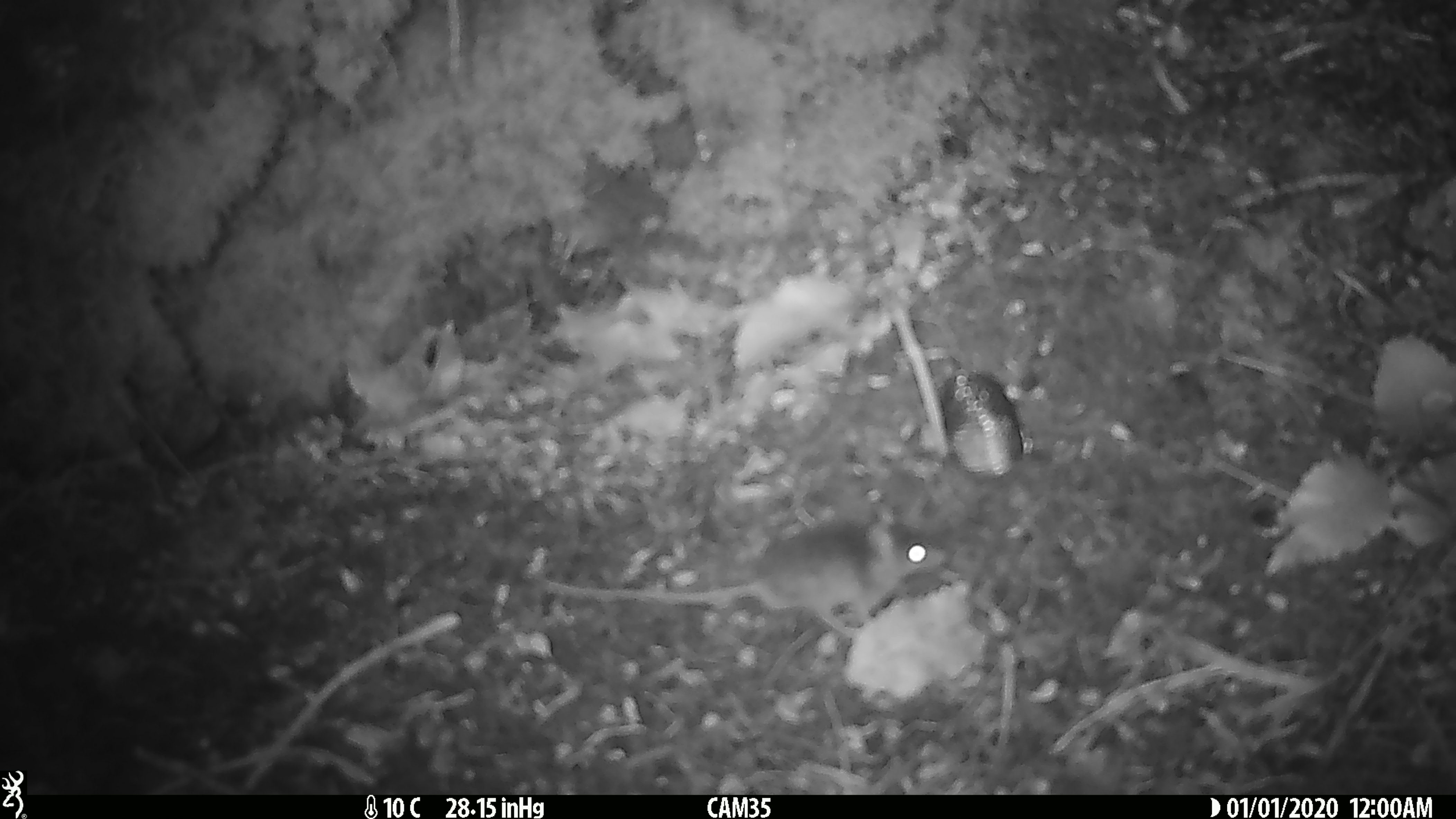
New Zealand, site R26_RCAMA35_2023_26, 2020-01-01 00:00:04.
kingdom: Animalia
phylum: Chordata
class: Mammalia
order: Rodentia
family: Muridae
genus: Mus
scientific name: Mus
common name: mouse